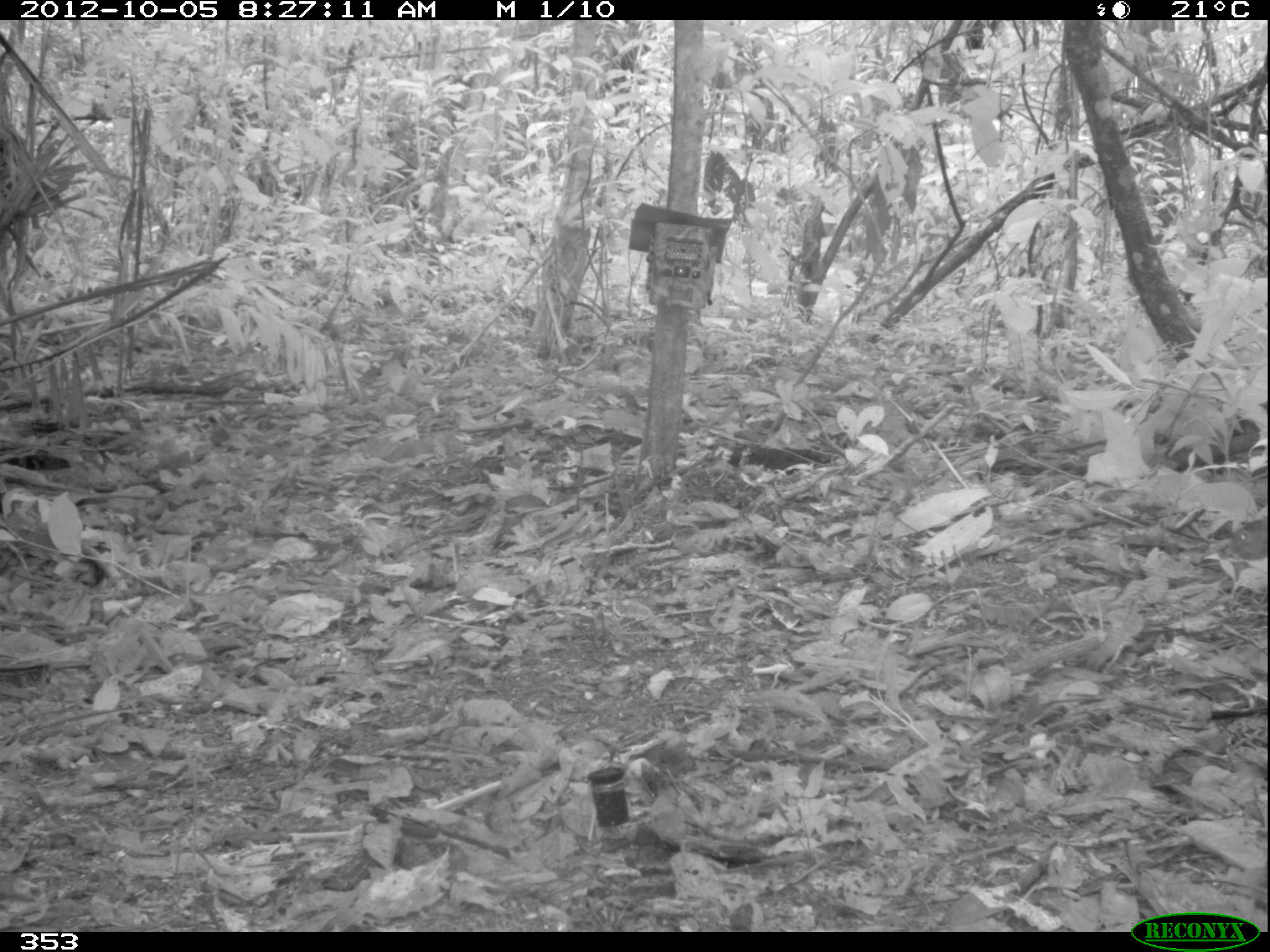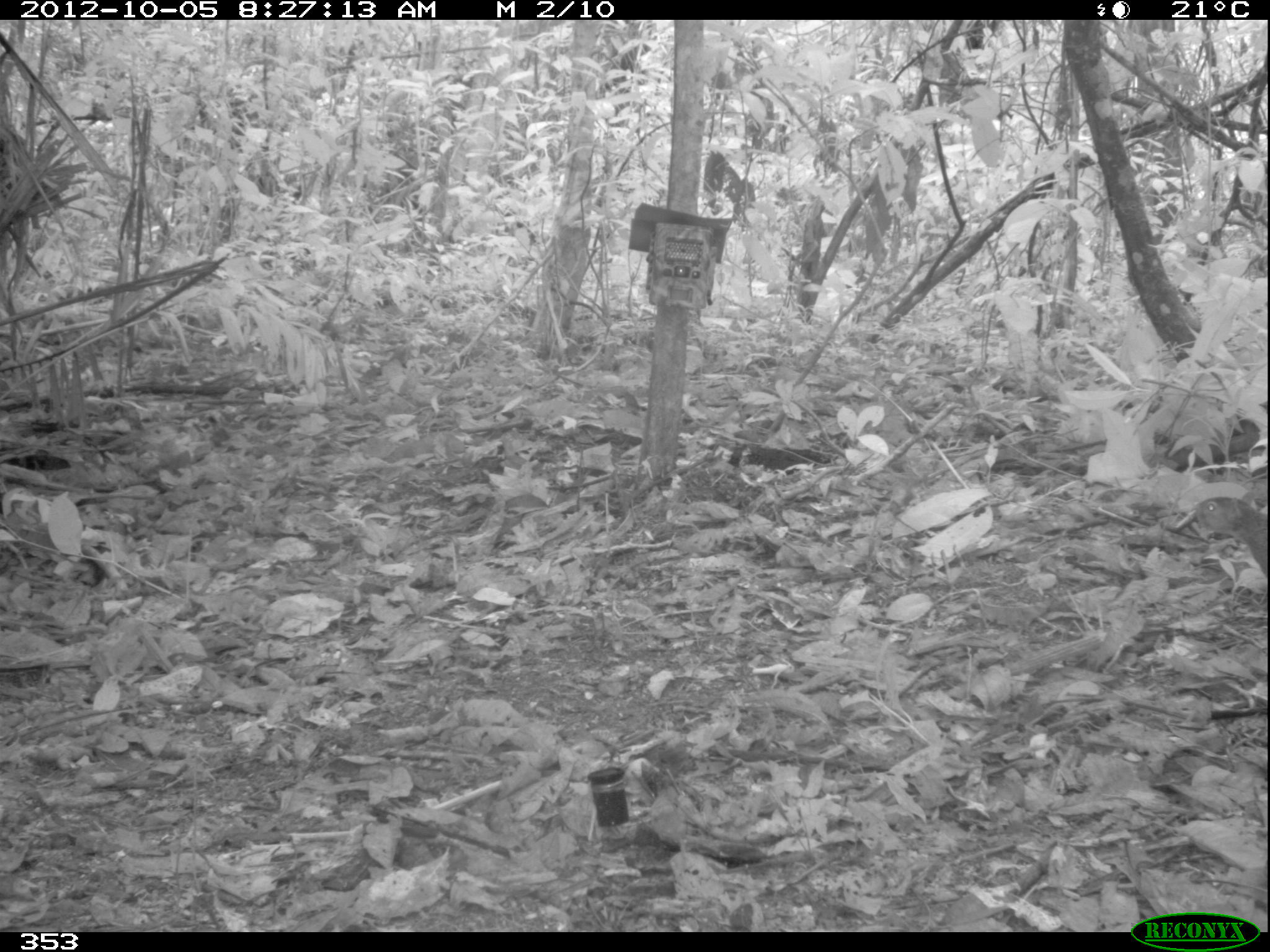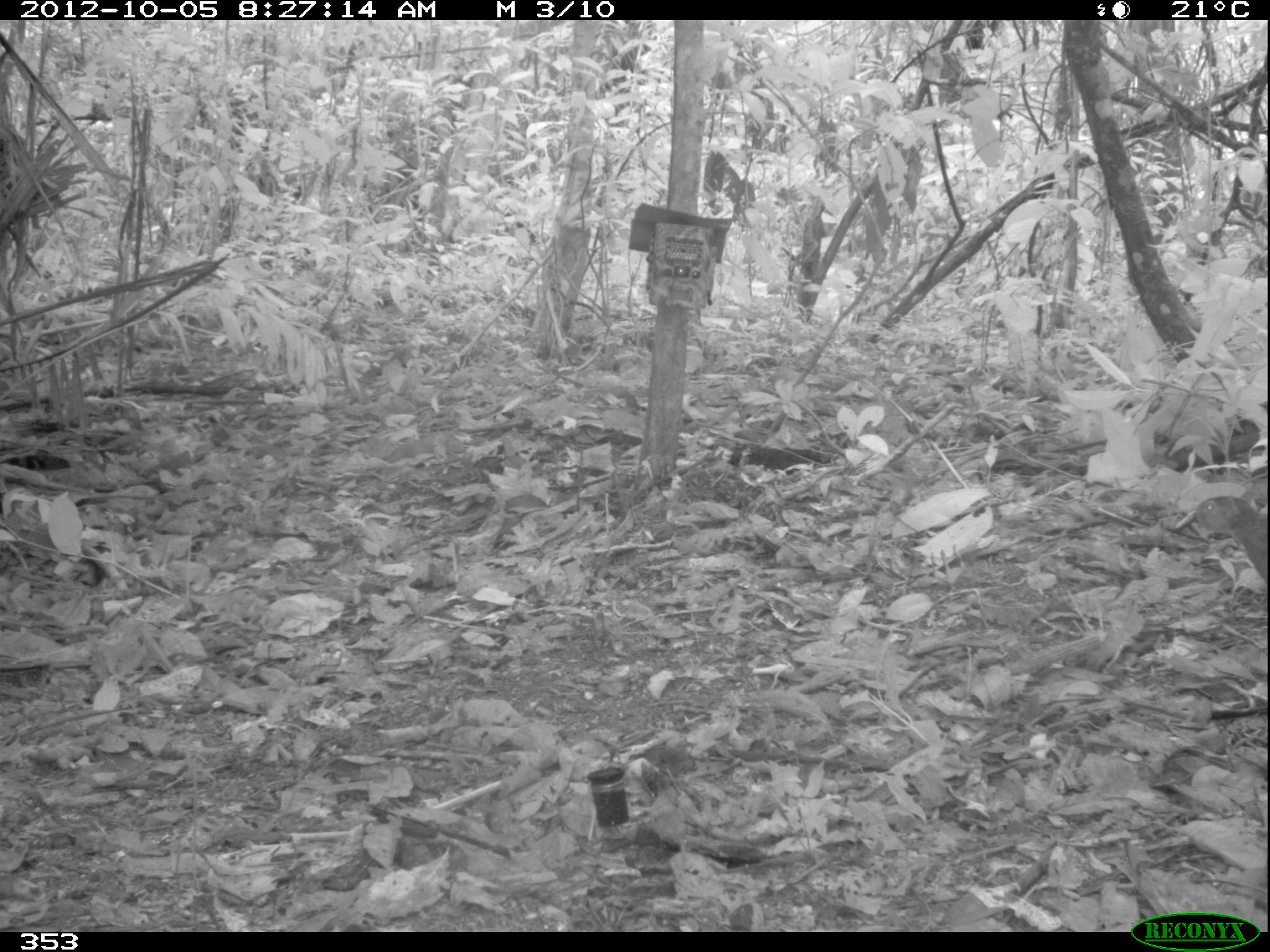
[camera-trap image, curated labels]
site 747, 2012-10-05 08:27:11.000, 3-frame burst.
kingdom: Animalia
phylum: Chordata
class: Mammalia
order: Rodentia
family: Sciuridae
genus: Sciurus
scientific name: Sciurus spadiceus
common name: southern amazon red squirrel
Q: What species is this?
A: Sciurus spadiceus (southern amazon red squirrel).